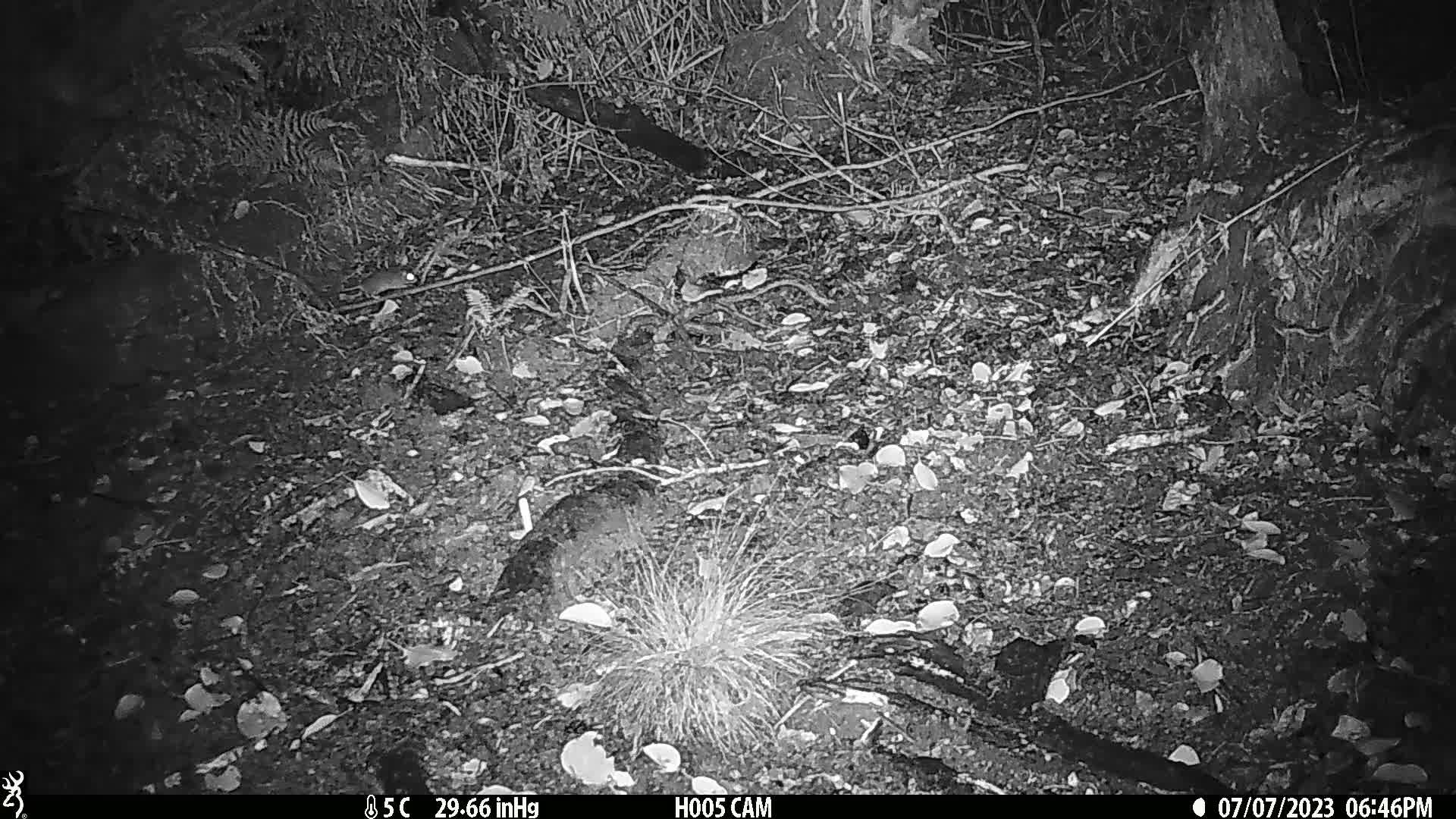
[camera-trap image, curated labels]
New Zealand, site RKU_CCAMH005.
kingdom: Animalia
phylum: Chordata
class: Mammalia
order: Rodentia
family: Muridae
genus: Rattus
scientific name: Rattus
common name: rat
Rat (Rattus).